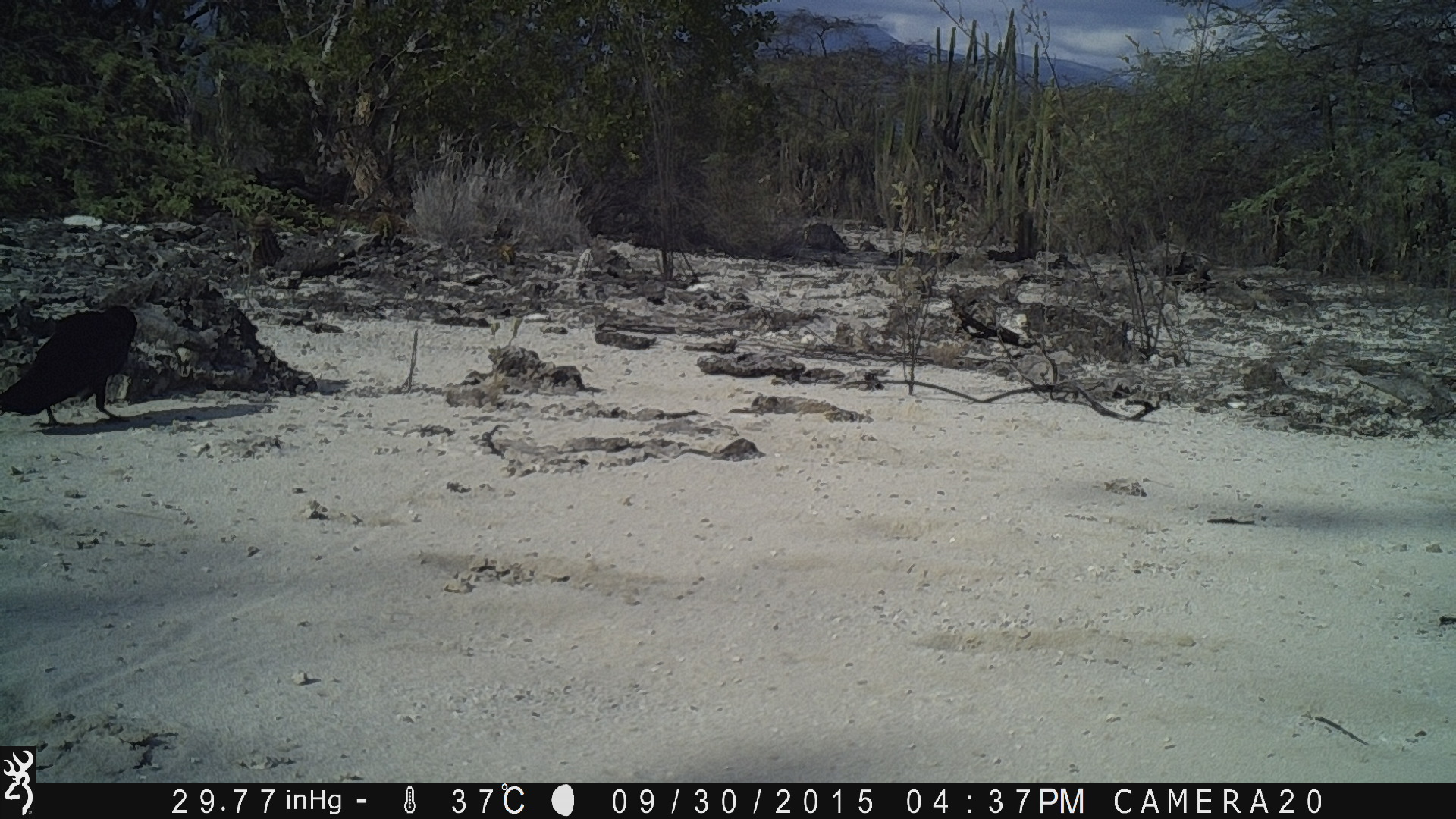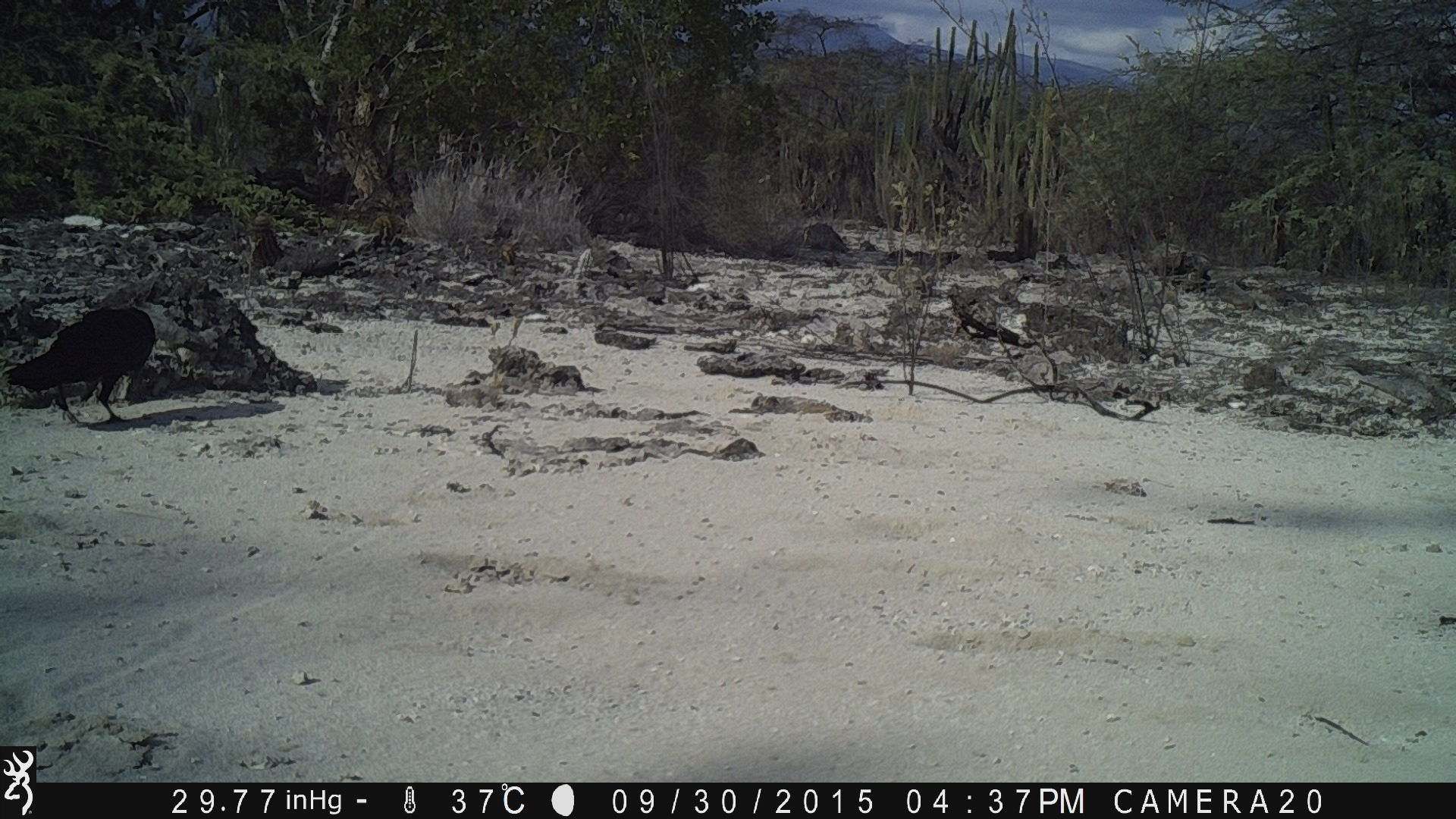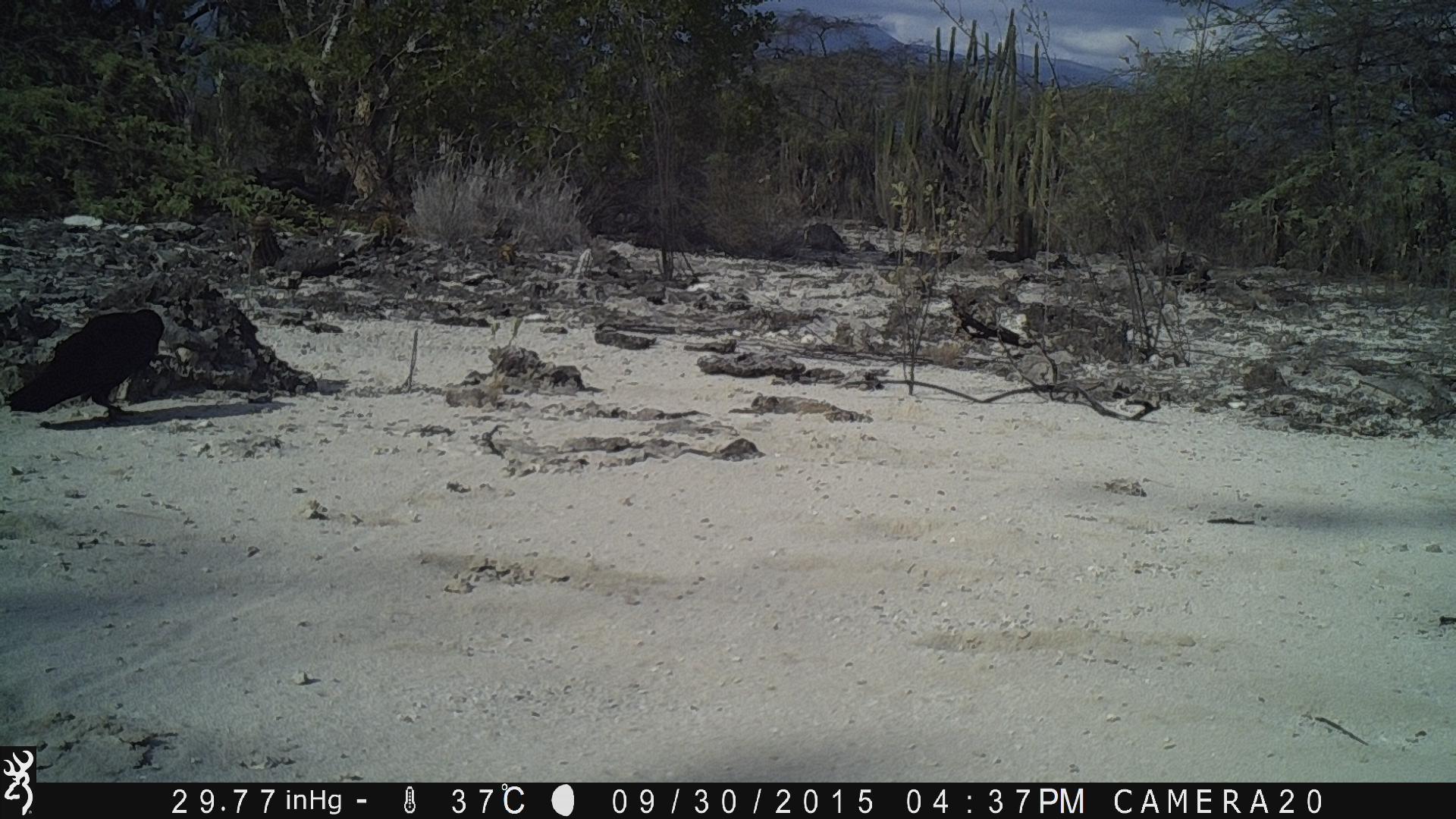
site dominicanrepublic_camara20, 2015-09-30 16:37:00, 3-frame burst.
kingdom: Animalia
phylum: Chordata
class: Aves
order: Passeriformes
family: Corvidae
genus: Corvus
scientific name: Corvus corax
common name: raven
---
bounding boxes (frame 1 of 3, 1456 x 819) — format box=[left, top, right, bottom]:
raven: box=[0, 302, 142, 425]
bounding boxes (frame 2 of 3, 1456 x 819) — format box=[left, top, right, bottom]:
raven: box=[1, 304, 157, 422]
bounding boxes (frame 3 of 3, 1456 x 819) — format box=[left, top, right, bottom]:
raven: box=[1, 306, 170, 419]